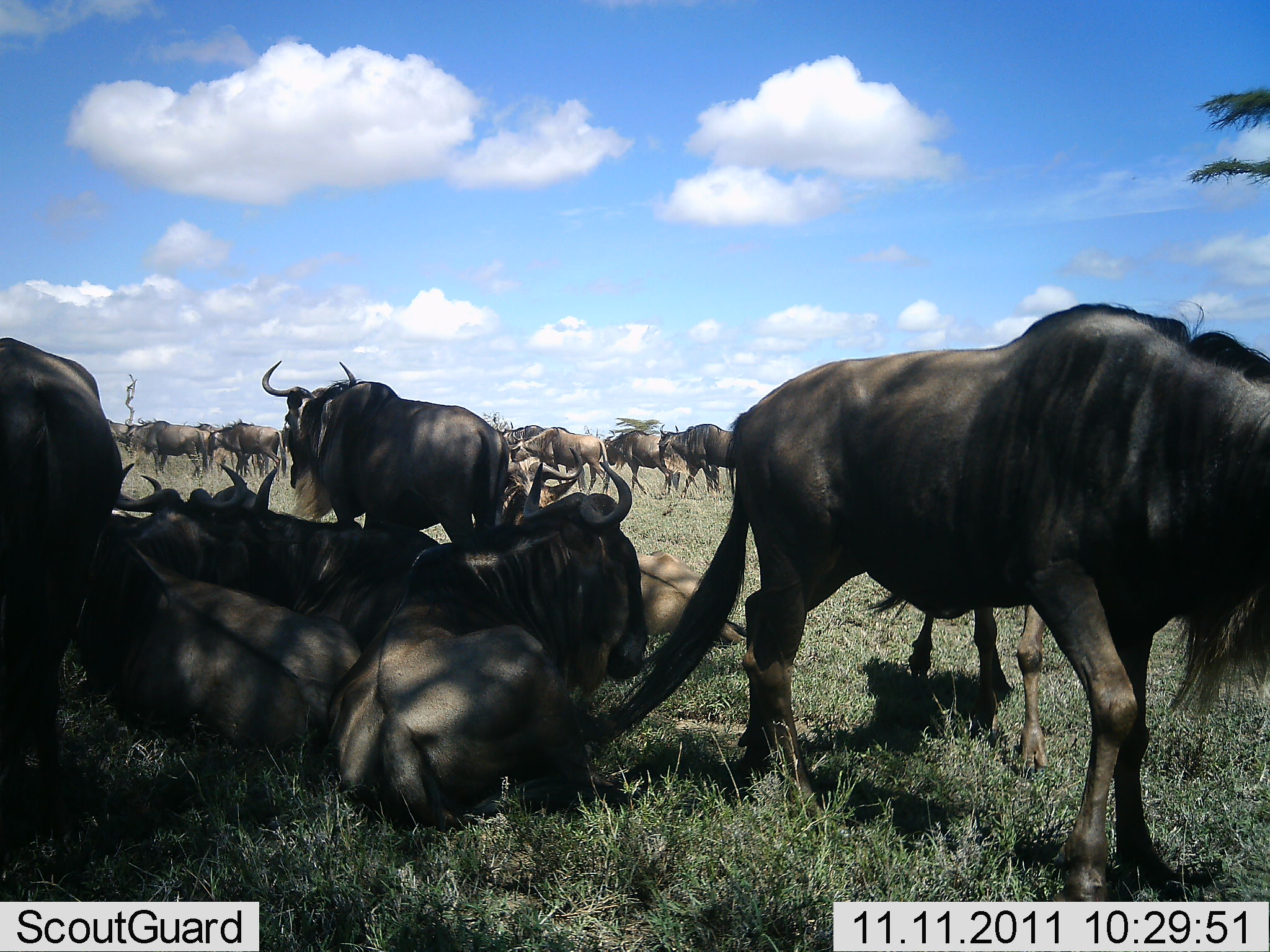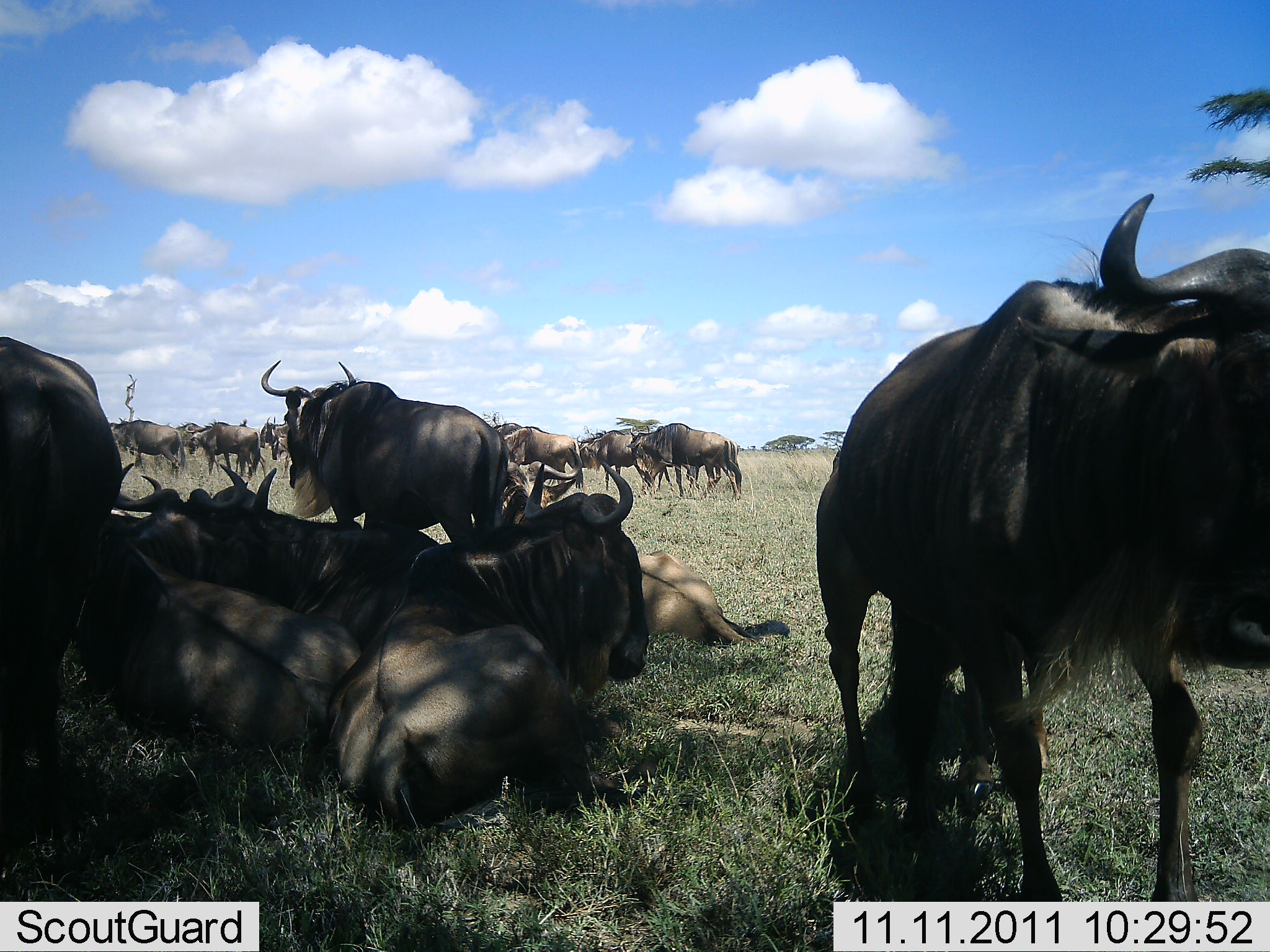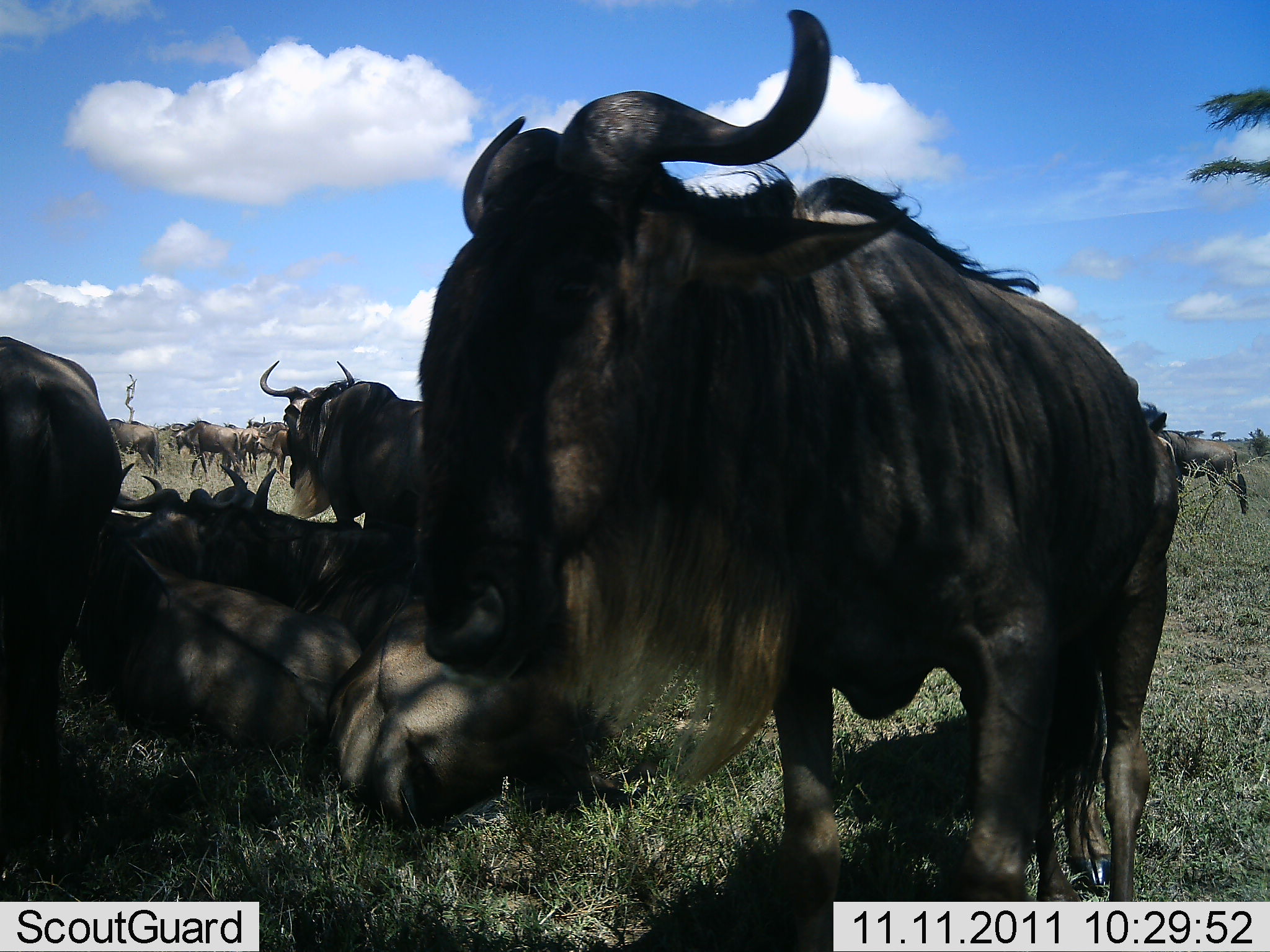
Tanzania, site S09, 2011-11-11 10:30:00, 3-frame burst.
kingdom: Animalia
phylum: Chordata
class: Mammalia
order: Artiodactyla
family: Bovidae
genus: Connochaetes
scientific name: Connochaetes taurinus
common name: blue wildebeest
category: wildebeest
Wildebeest (blue wildebeest) (Connochaetes taurinus), count 11-50. Behavior (volunteer vote fractions): standing 79%, resting 100%, moving 93%, interacting 14%. Young present (vote fraction): 0%. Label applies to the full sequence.